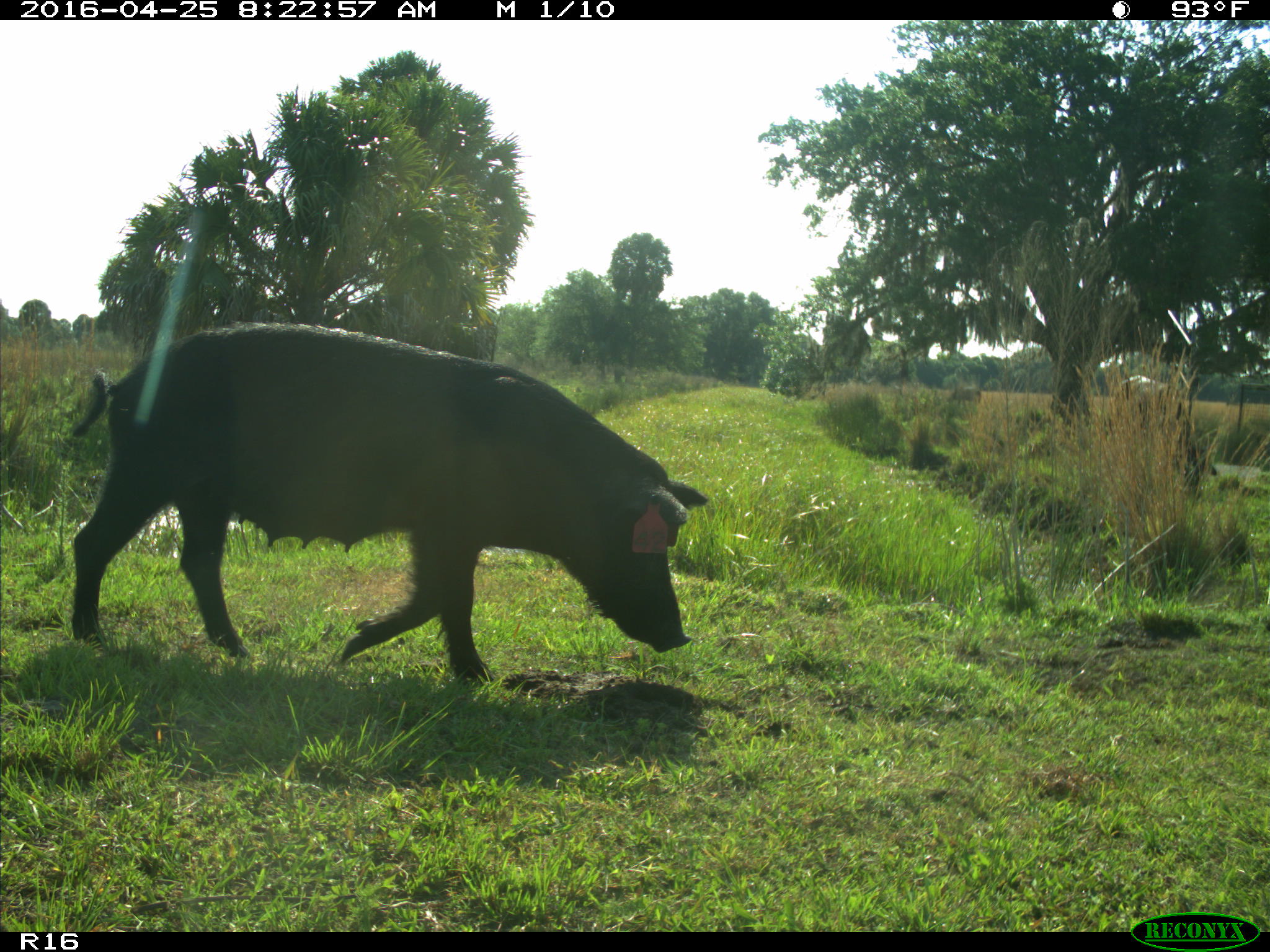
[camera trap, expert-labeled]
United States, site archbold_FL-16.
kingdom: Animalia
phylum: Chordata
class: Mammalia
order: Artiodactyla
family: Suidae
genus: Sus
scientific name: Sus scrofa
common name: wild boar